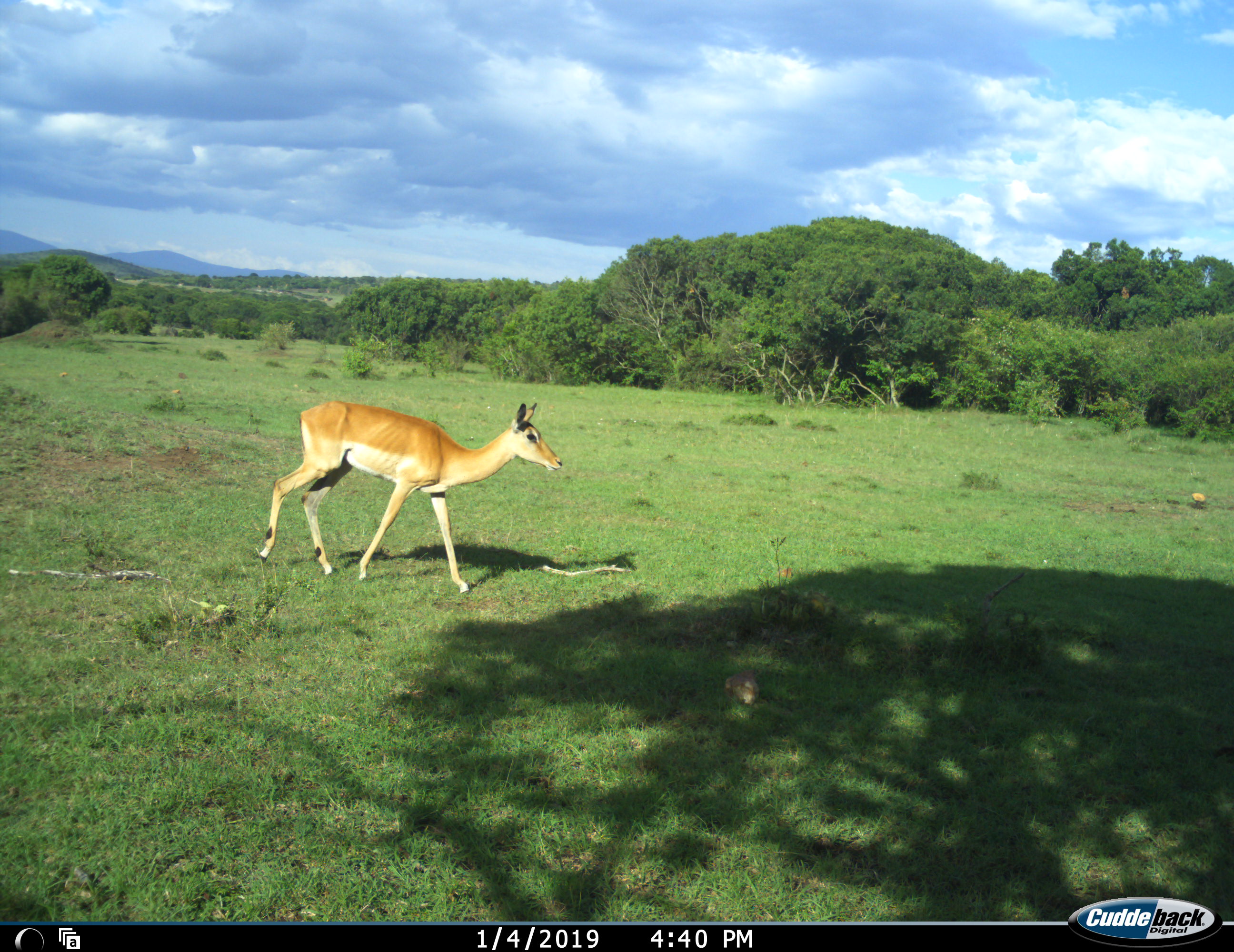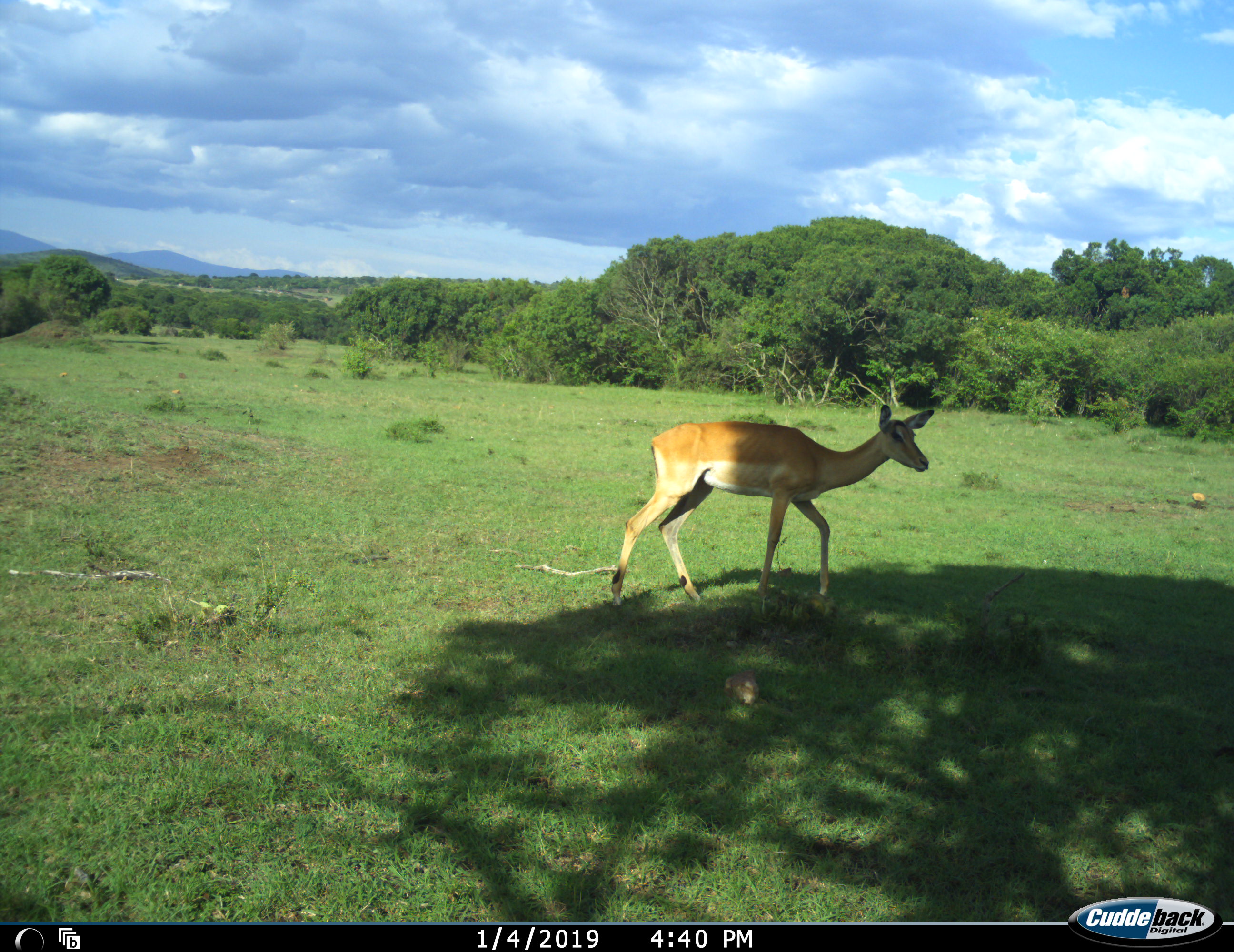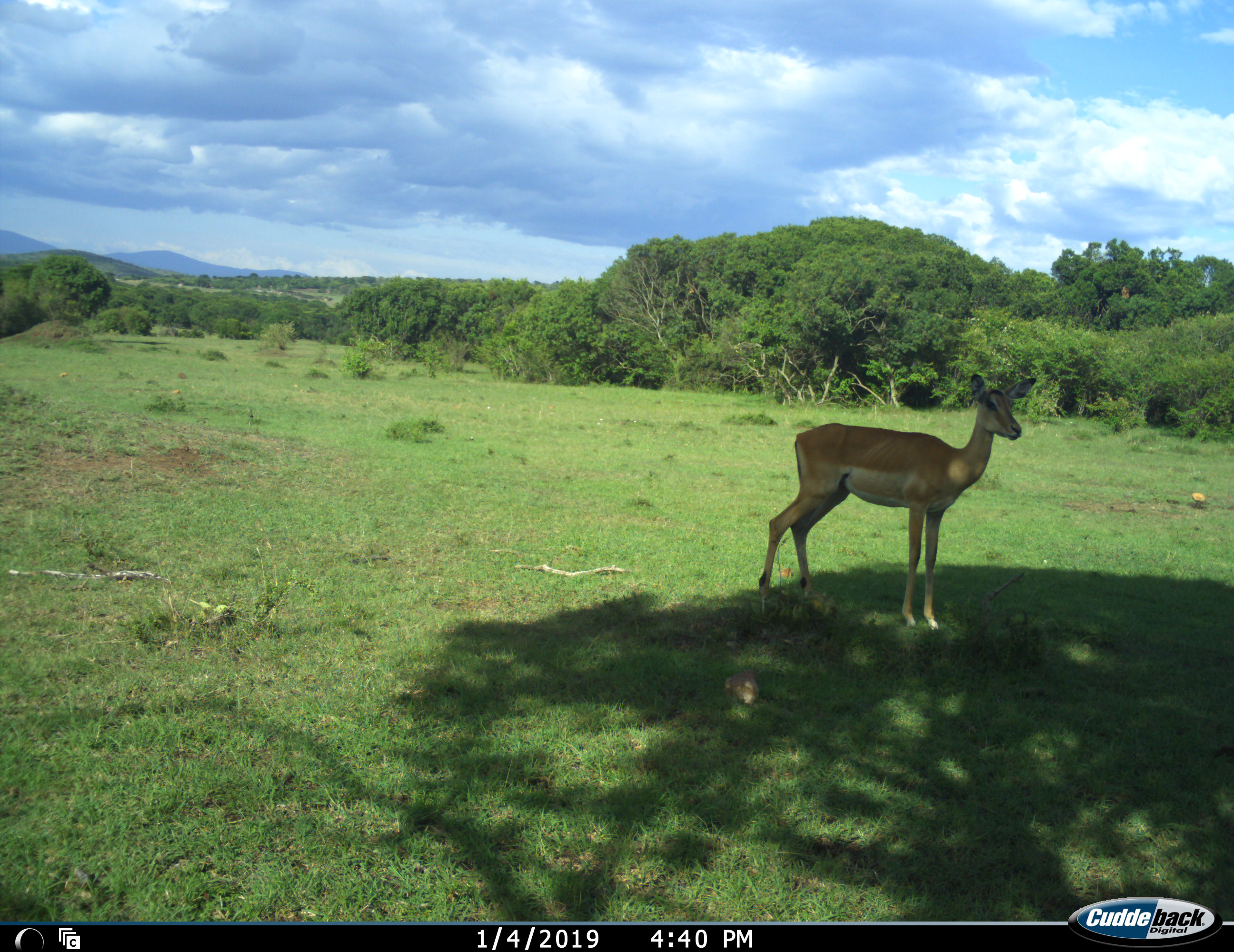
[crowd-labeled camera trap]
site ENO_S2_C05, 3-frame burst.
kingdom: Animalia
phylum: Chordata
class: Mammalia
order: Artiodactyla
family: Bovidae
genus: Aepyceros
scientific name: Aepyceros melampus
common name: impala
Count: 1.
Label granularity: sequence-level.